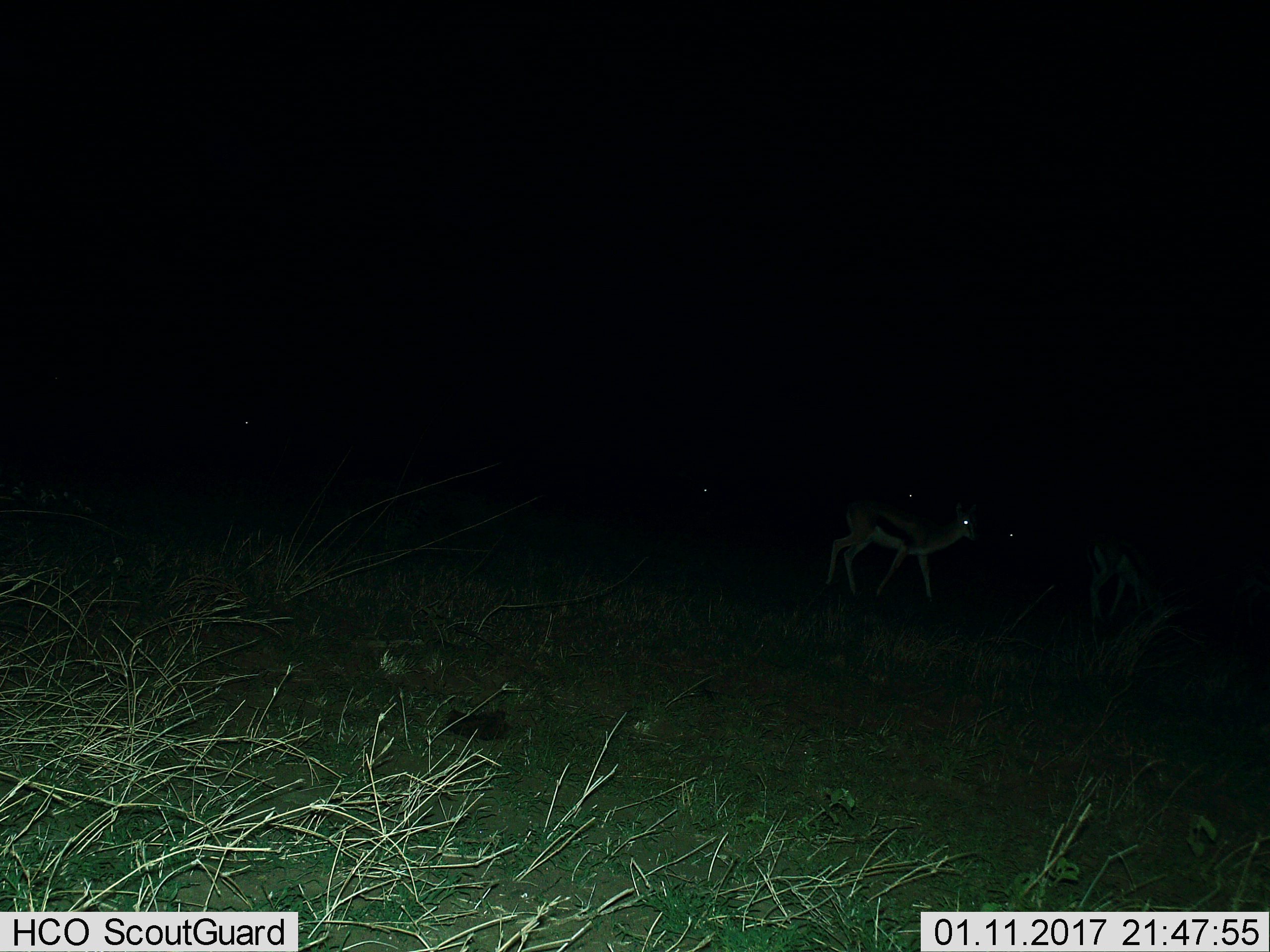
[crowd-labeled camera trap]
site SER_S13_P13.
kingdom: Animalia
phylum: Chordata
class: Mammalia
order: Artiodactyla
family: Bovidae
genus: Eudorcas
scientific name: Eudorcas thomsonii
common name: thomson's gazelle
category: gazellethomsons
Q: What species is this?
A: Gazellethomsons (thomson's gazelle) (Eudorcas thomsonii).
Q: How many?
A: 2.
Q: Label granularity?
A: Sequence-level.